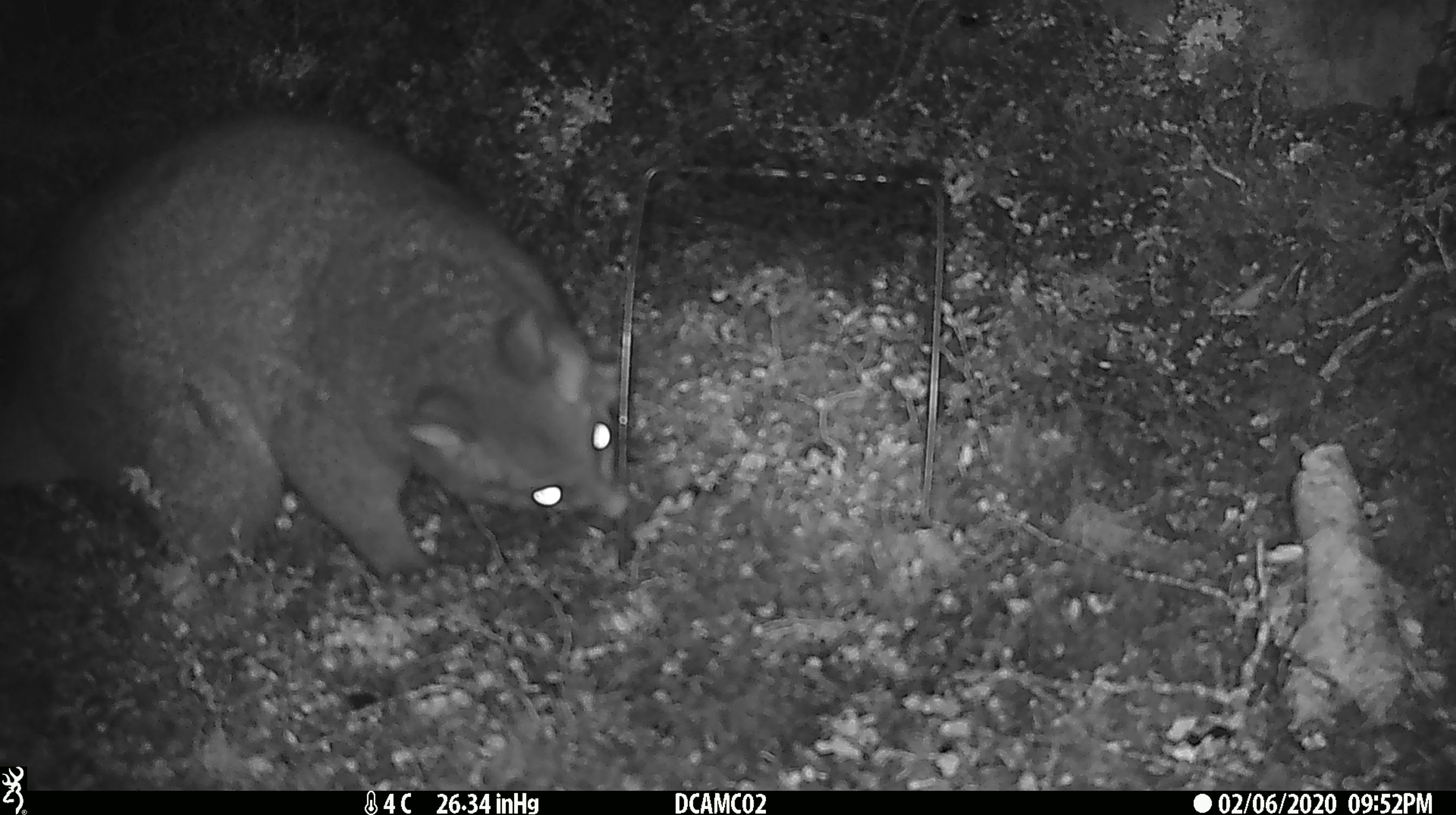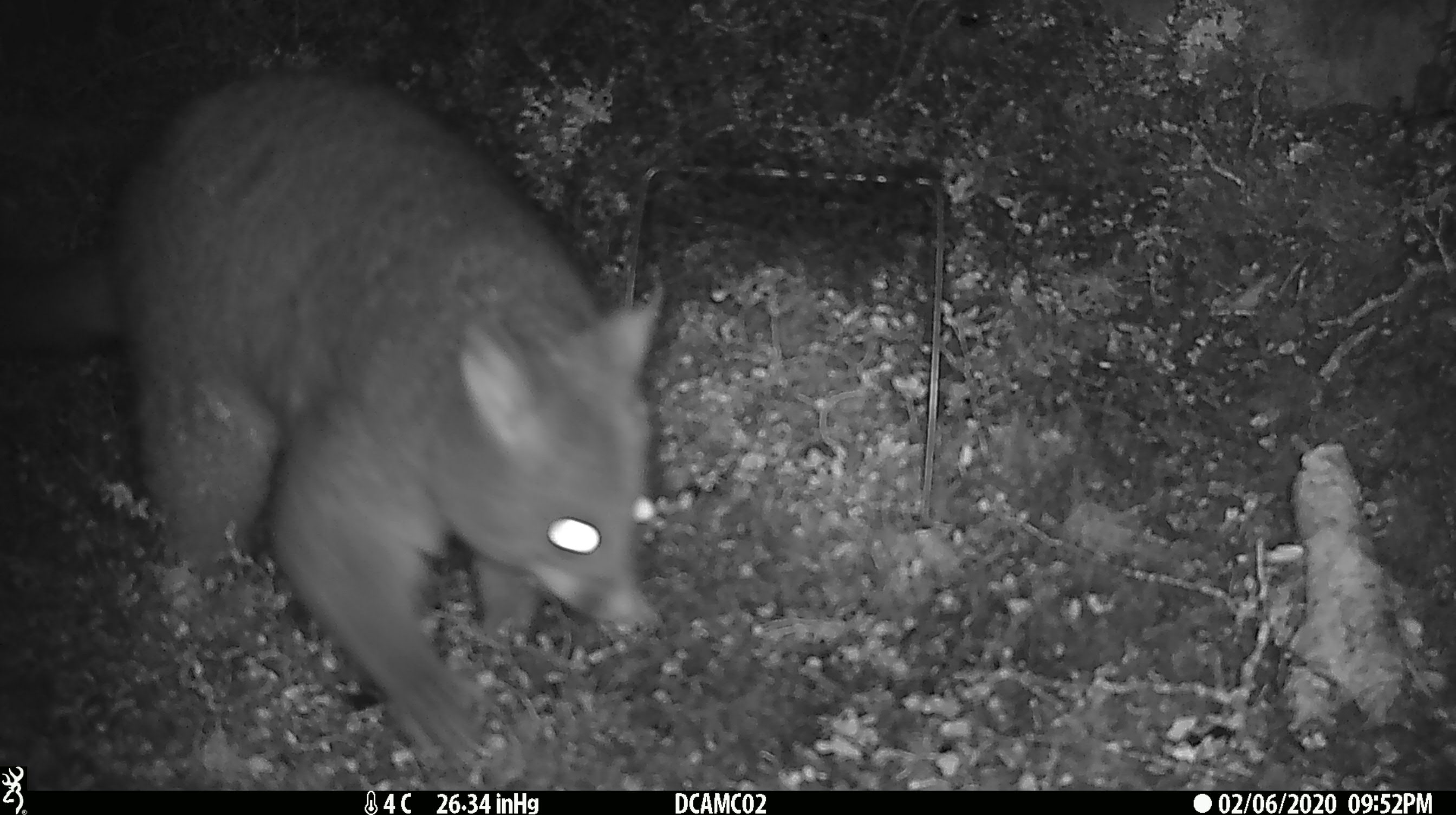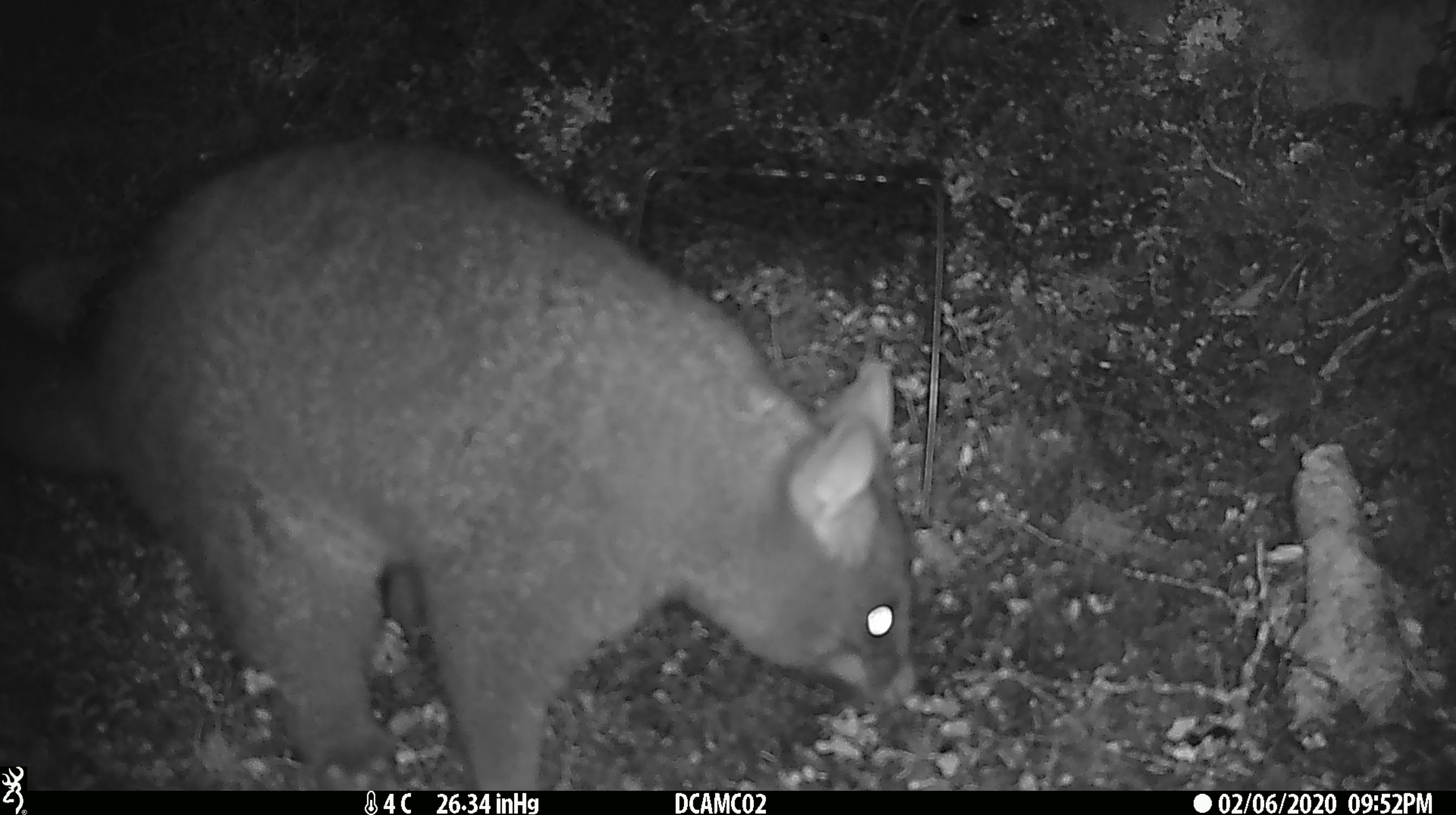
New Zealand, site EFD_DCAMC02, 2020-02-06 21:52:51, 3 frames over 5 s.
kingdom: Animalia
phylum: Chordata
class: Mammalia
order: Diprotodontia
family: Phalangeridae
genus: Trichosurus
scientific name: Trichosurus vulpecula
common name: common brushtail possum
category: possum